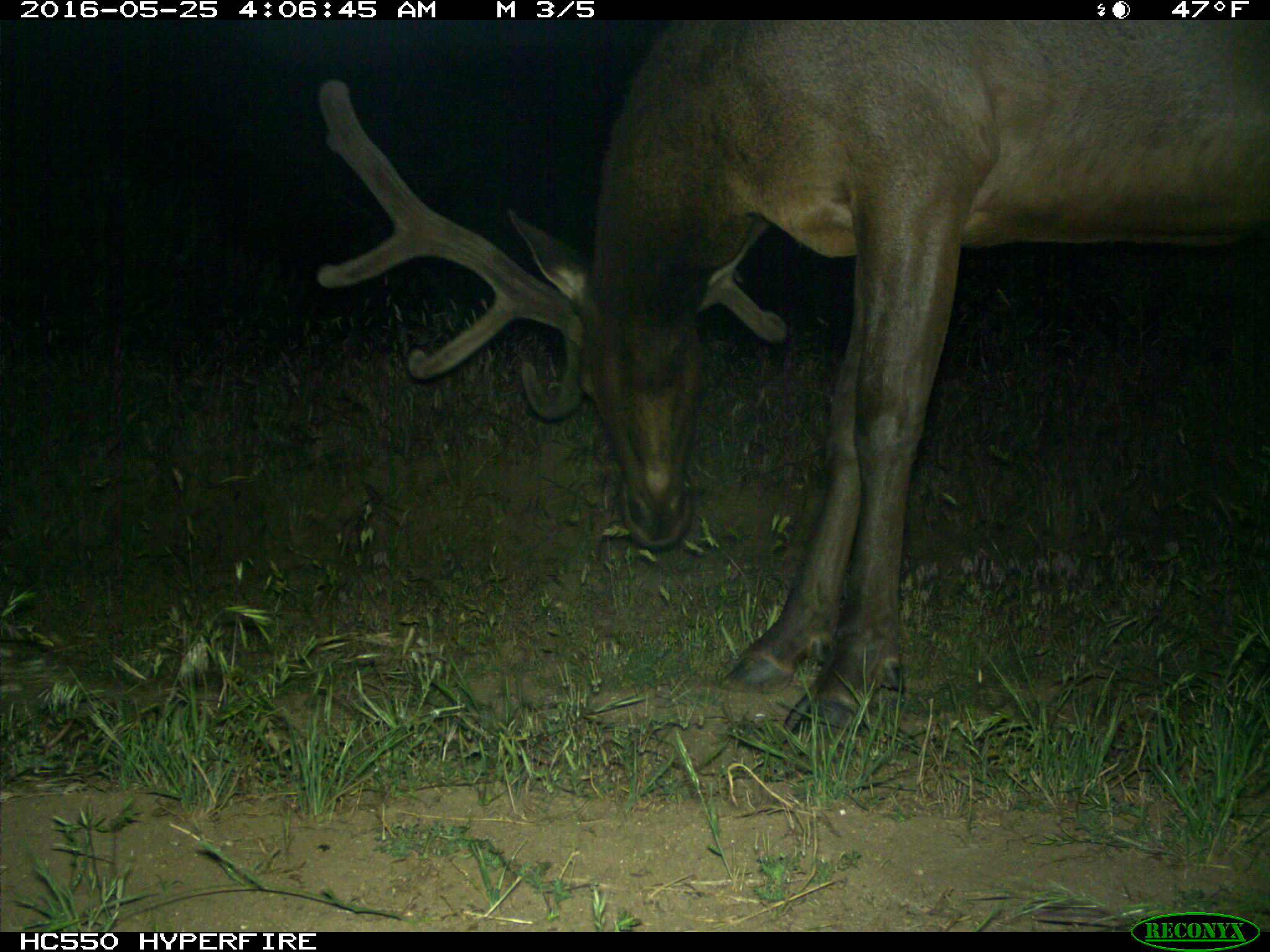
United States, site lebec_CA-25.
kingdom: Animalia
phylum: Chordata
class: Mammalia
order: Artiodactyla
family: Cervidae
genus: Cervus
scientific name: Cervus canadensis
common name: elk